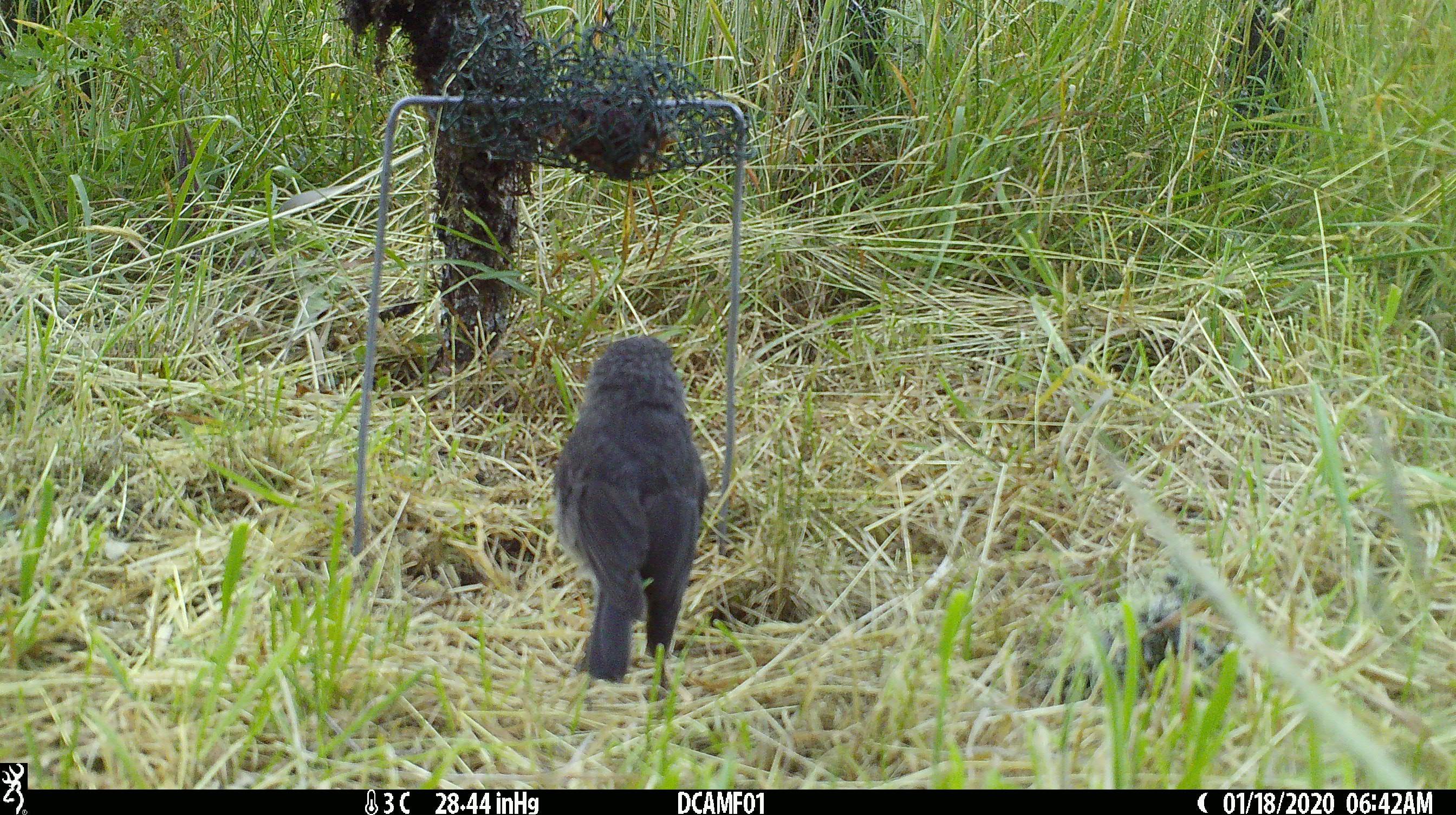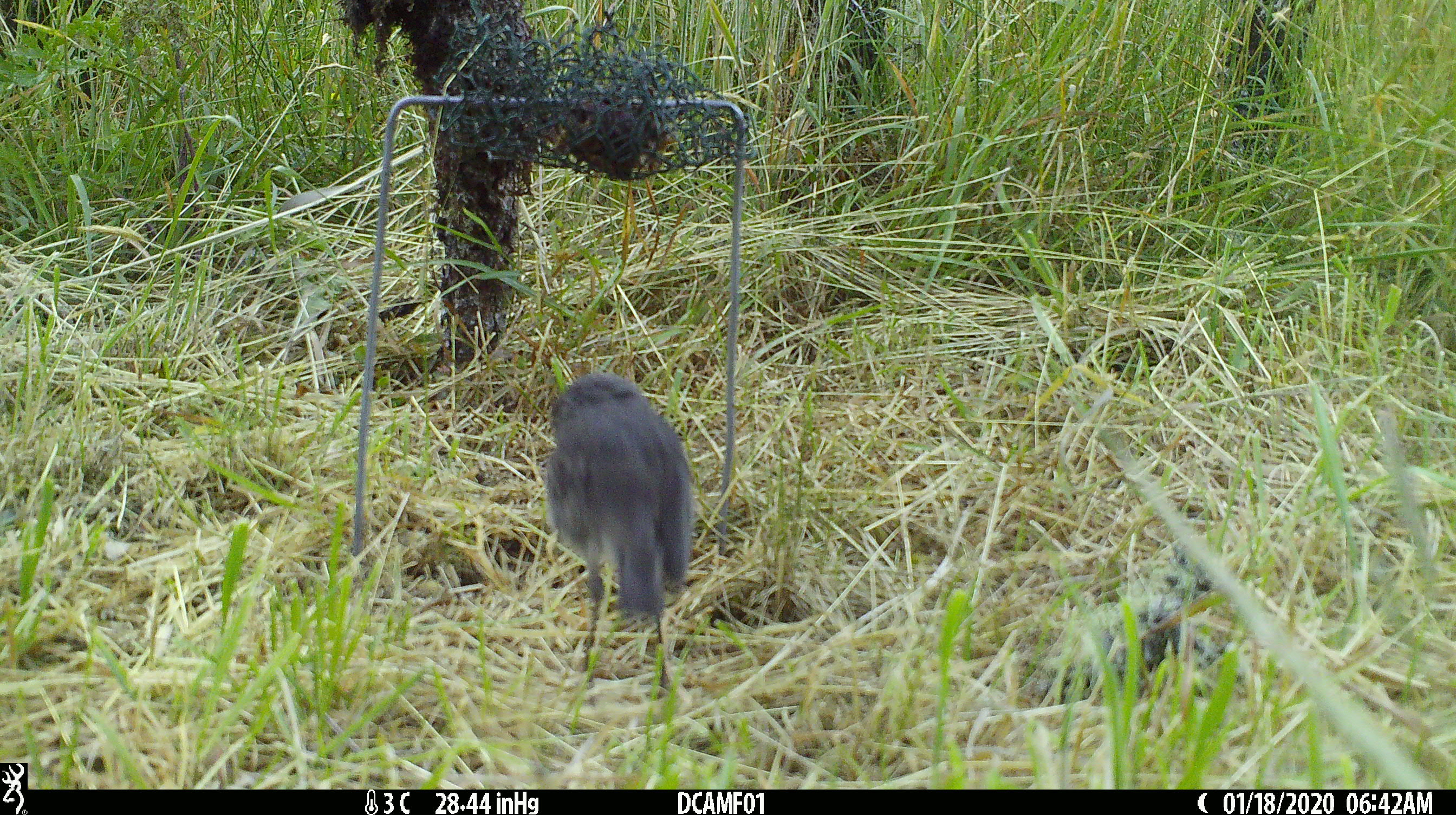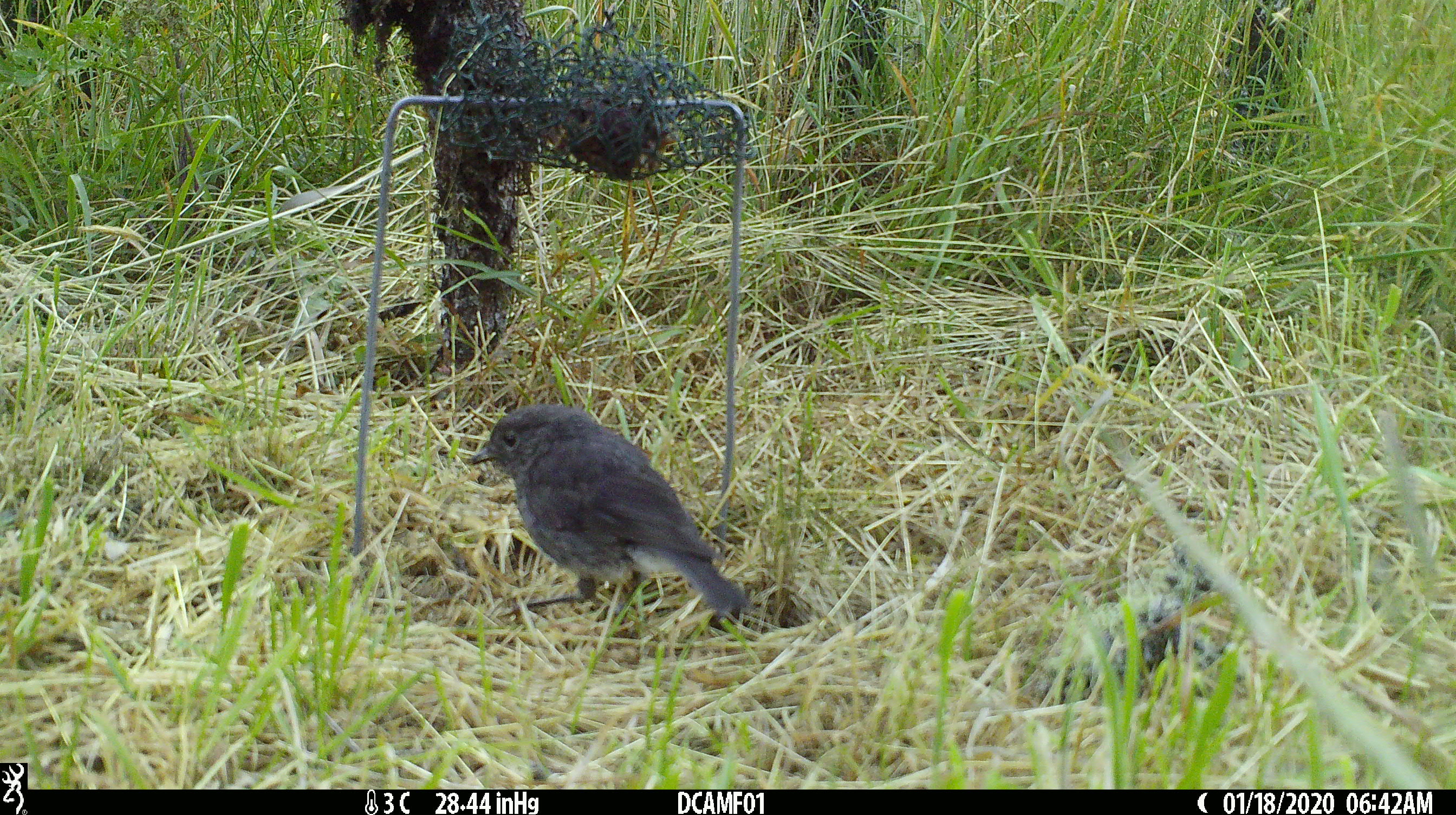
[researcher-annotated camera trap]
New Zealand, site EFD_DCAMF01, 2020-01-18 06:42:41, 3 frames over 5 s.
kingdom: Animalia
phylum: Chordata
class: Aves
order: Passeriformes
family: Petroicidae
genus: Petroica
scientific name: Petroica australis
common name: new zealand robin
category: robin